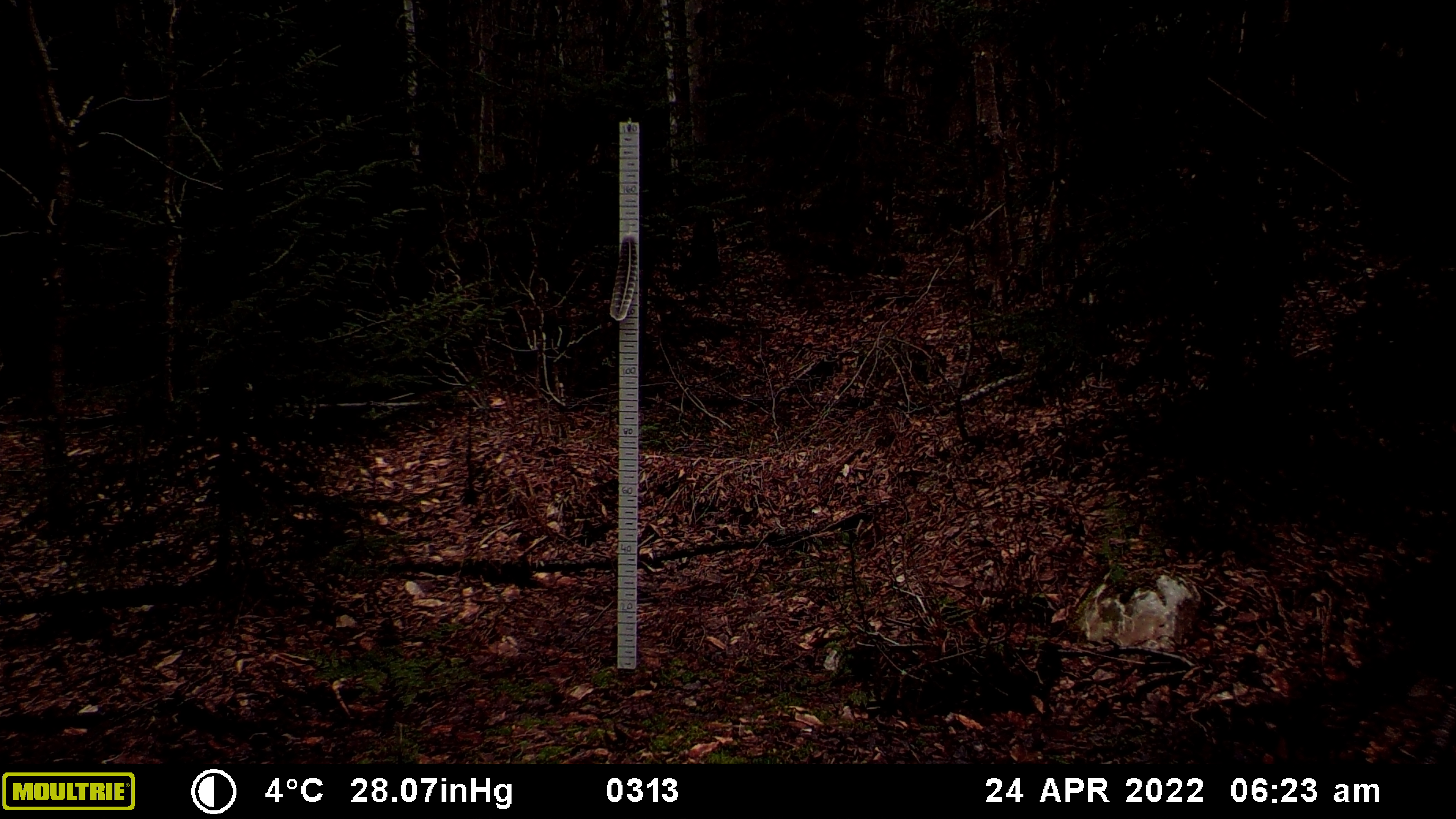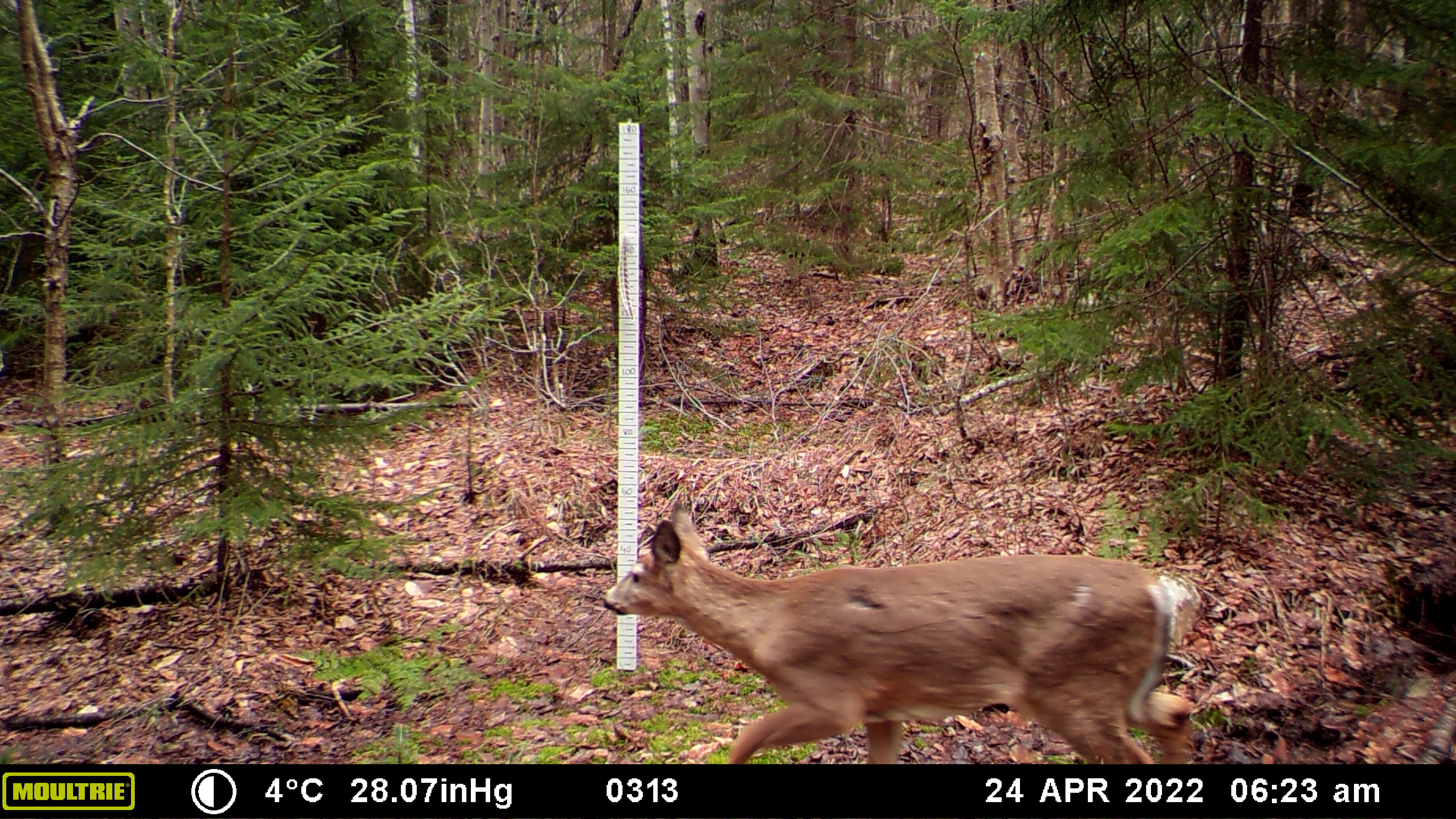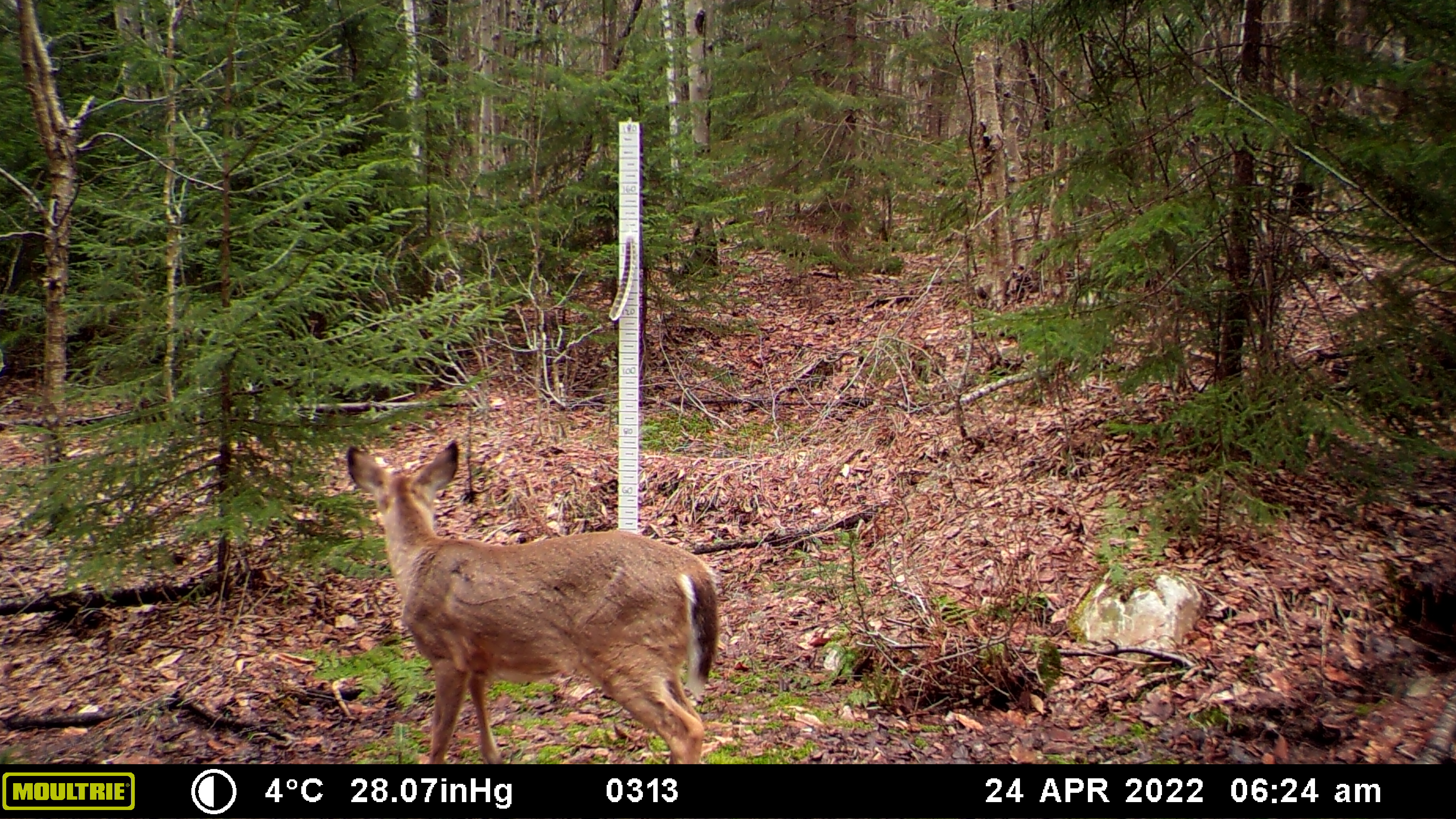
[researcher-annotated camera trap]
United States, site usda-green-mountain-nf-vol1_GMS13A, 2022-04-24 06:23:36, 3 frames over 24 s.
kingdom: Animalia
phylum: Chordata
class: Mammalia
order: Artiodactyla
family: Cervidae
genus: Odocoileus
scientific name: Odocoileus virginianus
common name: white-tailed deer